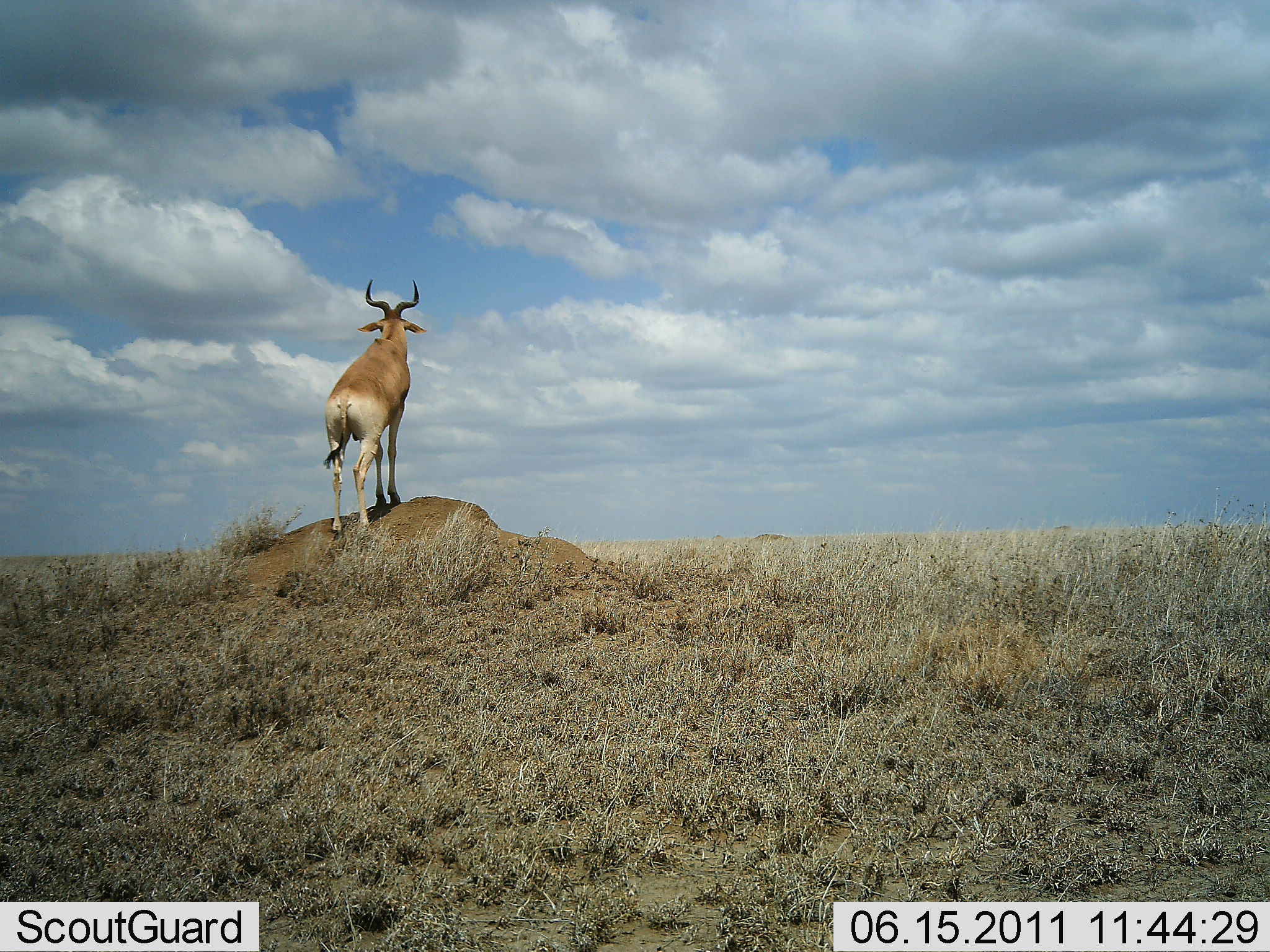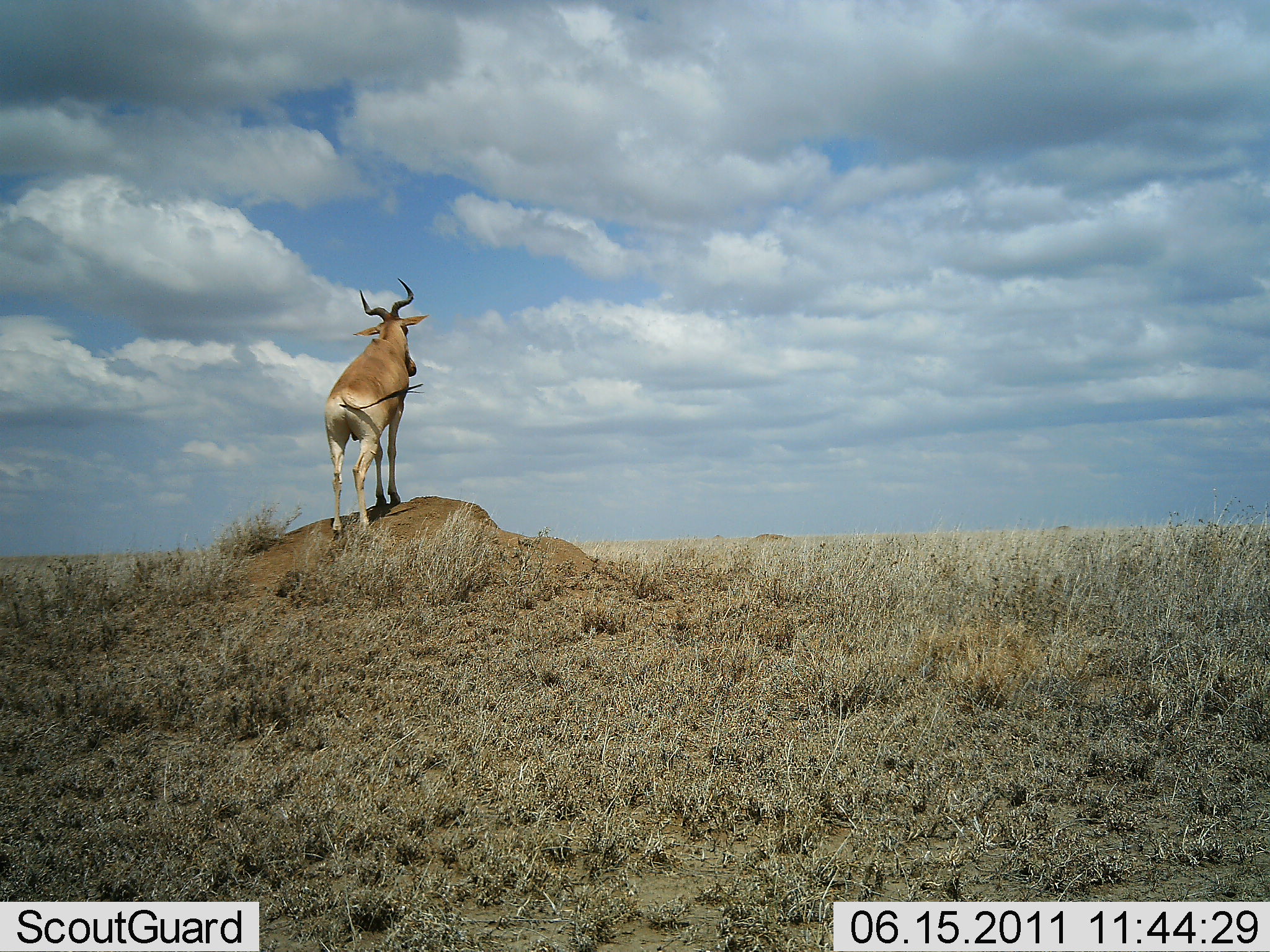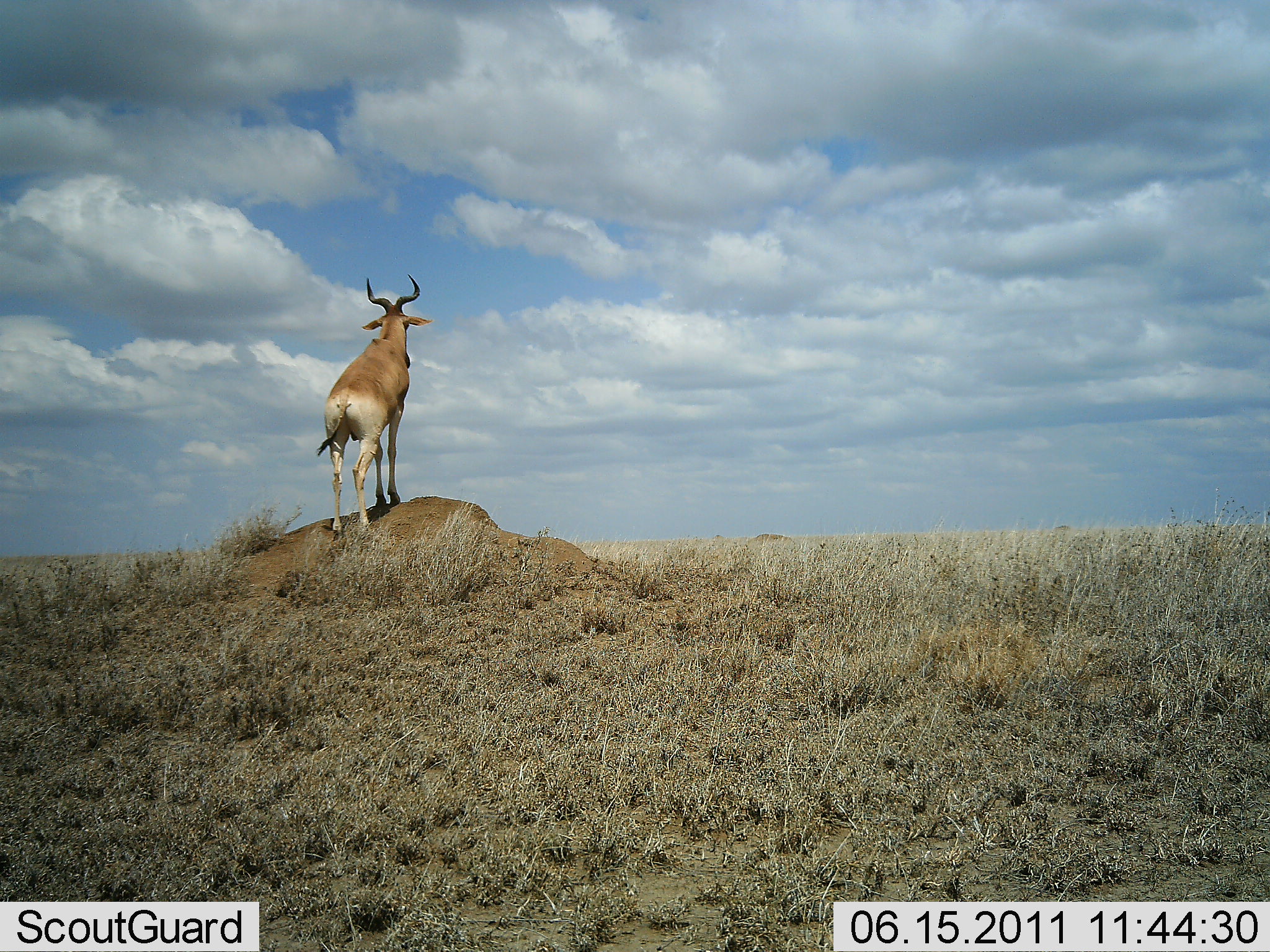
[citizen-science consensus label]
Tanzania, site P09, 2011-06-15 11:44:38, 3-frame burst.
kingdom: Animalia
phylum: Chordata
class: Mammalia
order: Artiodactyla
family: Bovidae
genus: Alcelaphus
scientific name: Alcelaphus buselaphus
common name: hartebeest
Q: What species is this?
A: Hartebeest (Alcelaphus buselaphus).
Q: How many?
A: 1.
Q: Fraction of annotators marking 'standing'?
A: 100%.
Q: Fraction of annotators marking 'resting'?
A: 0%.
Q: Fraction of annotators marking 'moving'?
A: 0%.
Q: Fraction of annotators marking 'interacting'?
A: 0%.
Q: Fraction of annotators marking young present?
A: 0%.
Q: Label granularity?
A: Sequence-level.